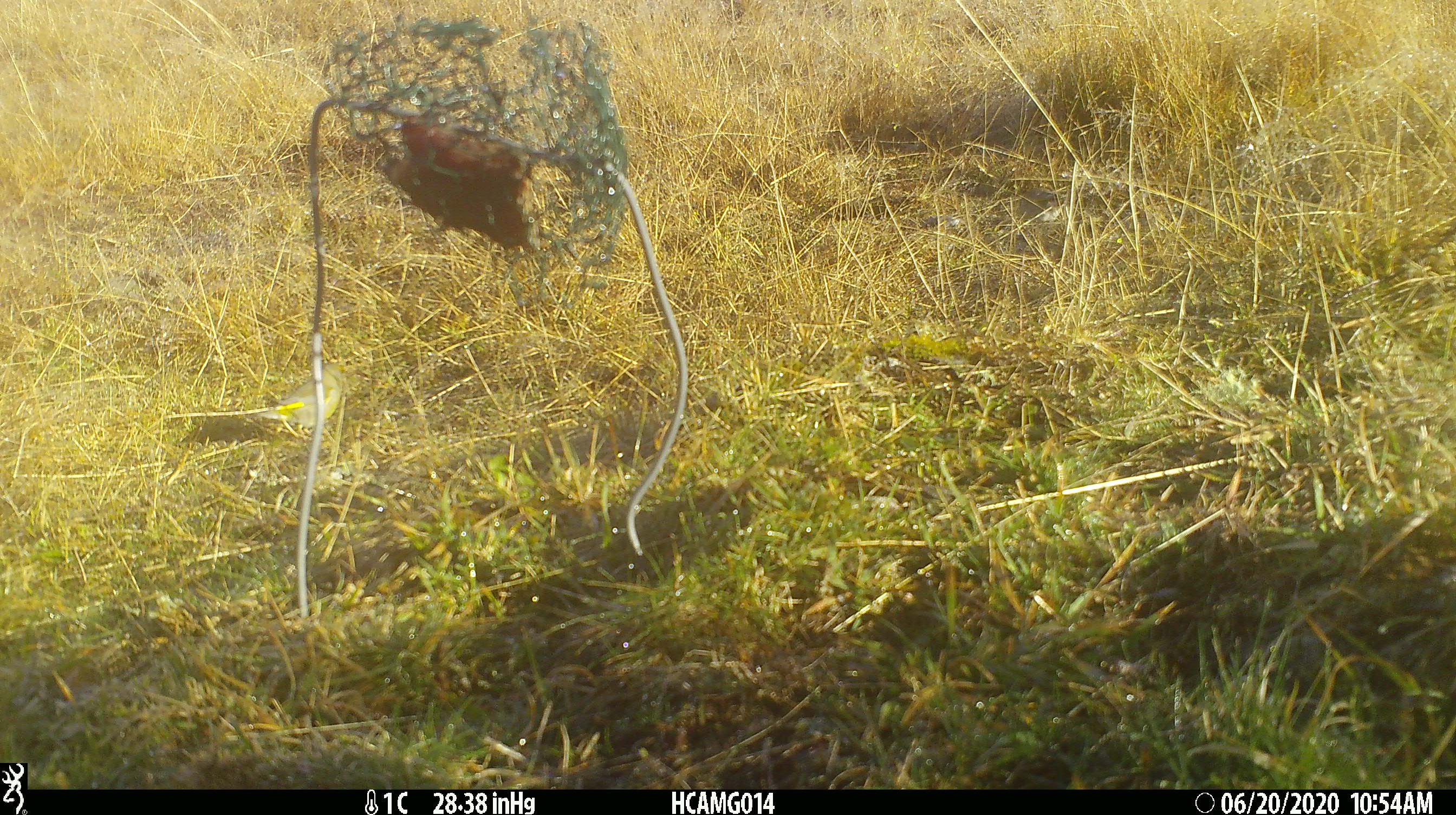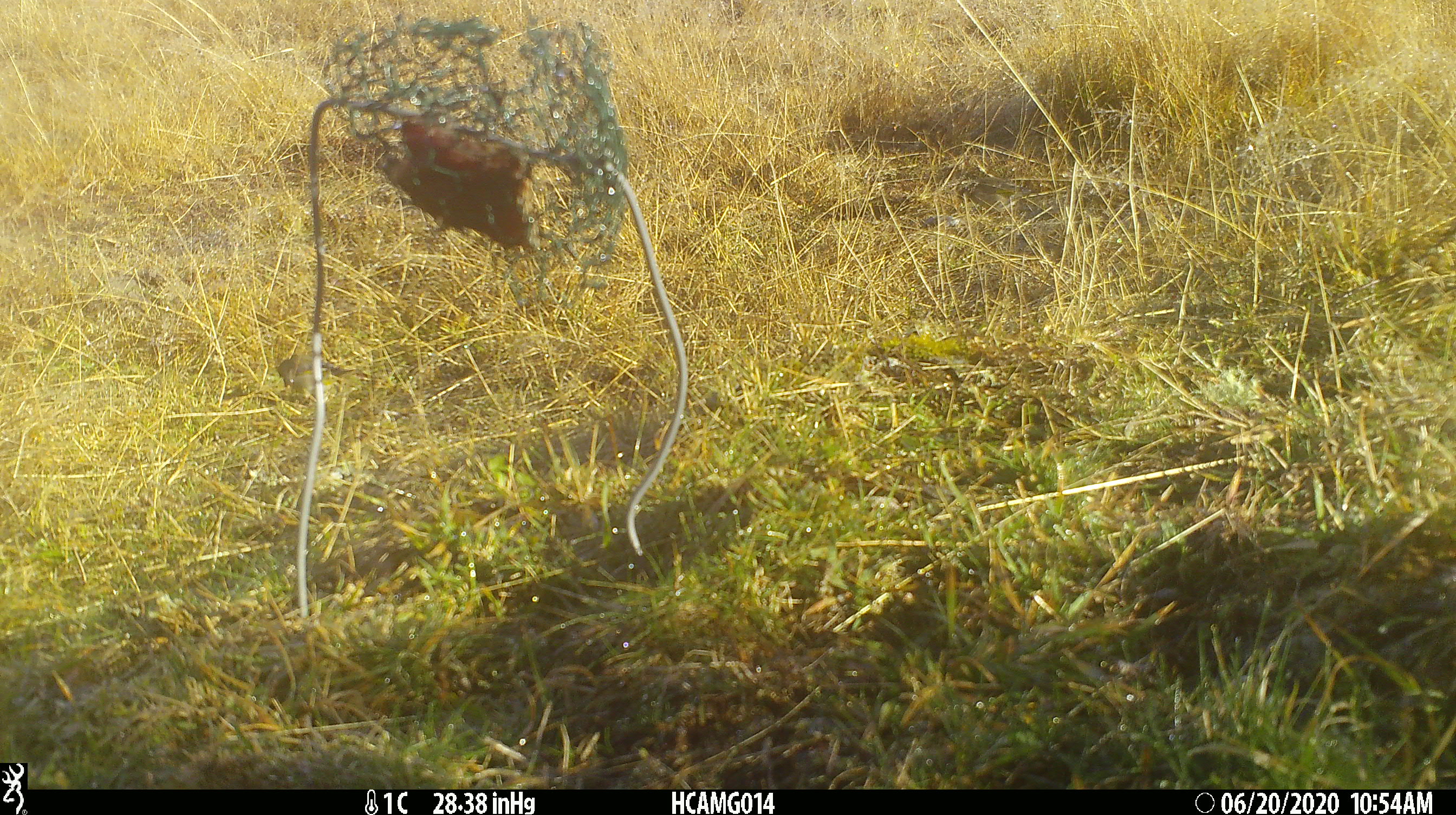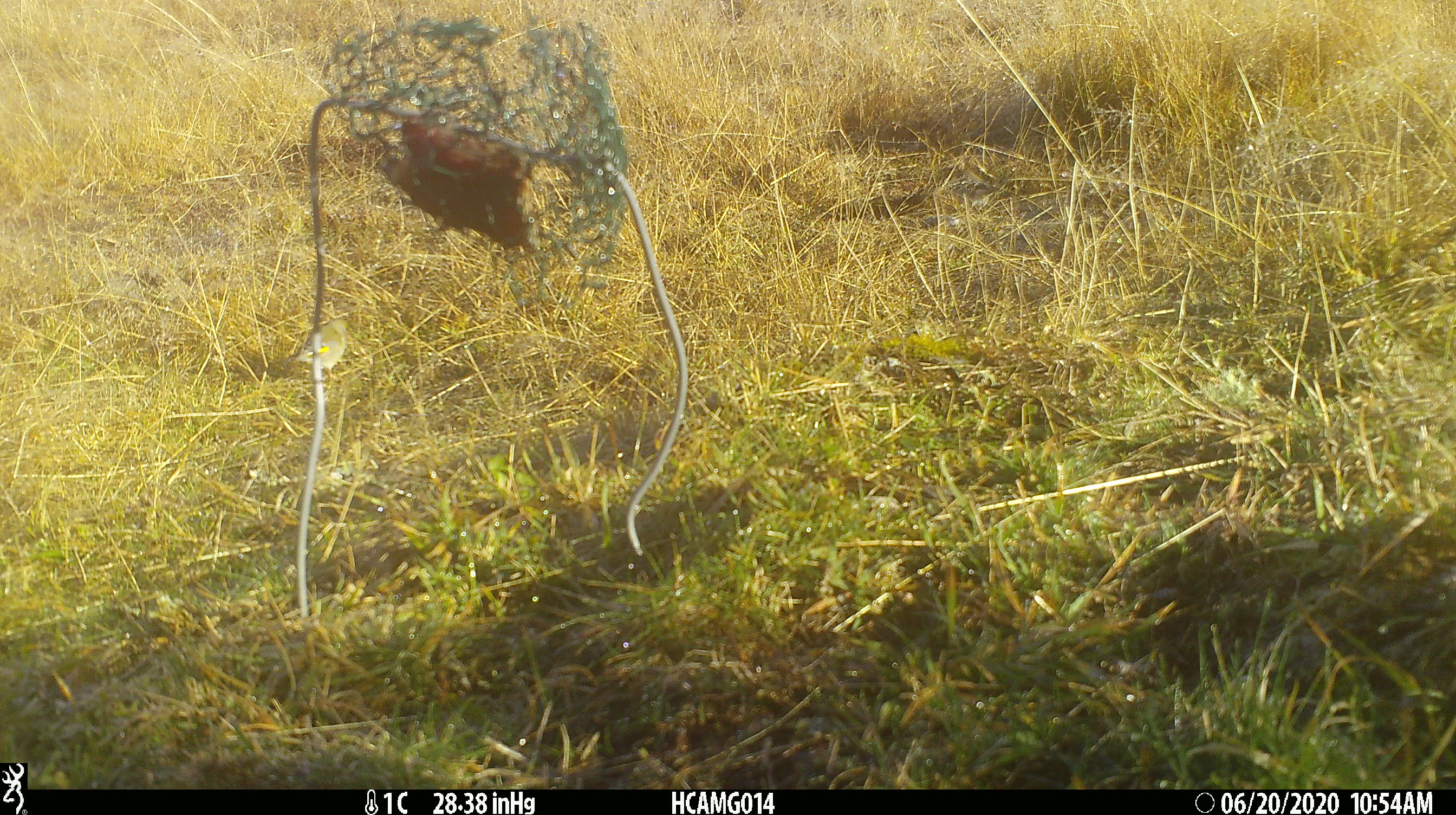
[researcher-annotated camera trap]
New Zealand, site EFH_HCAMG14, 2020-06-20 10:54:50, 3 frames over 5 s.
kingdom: Animalia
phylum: Chordata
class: Aves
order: Passeriformes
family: Fringillidae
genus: Chloris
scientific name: Chloris chloris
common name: greenfinch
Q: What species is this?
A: Greenfinch (Chloris chloris).